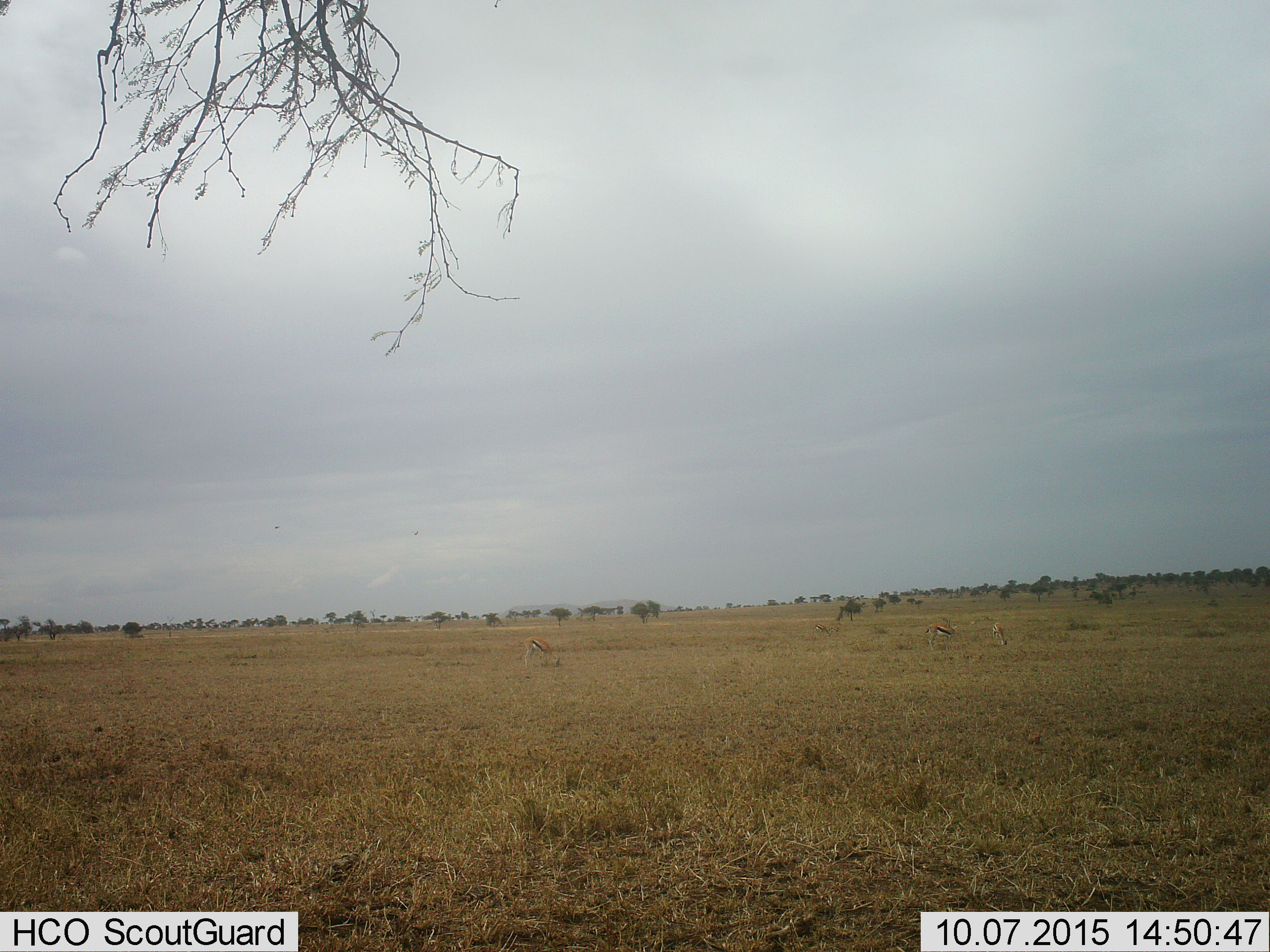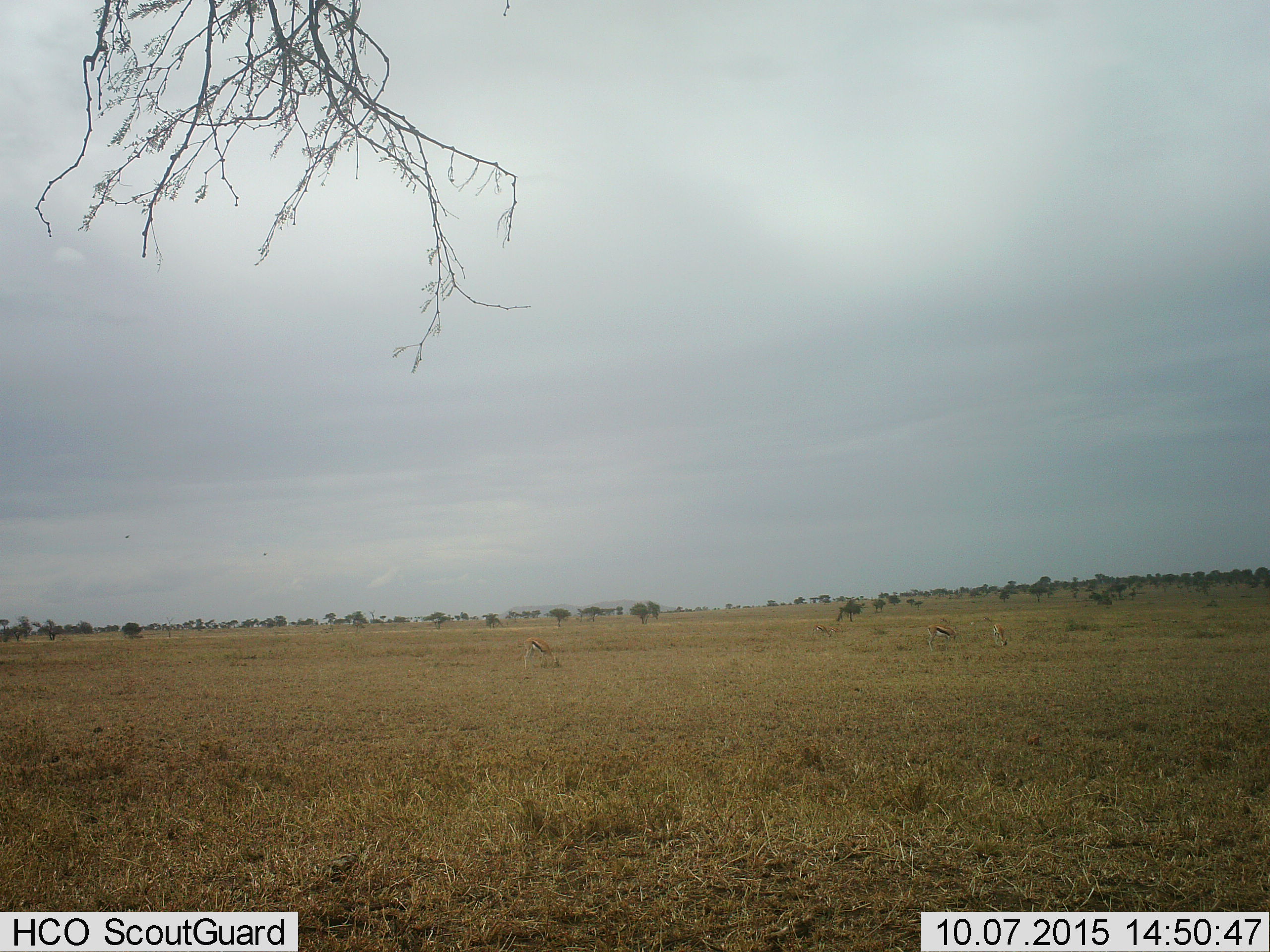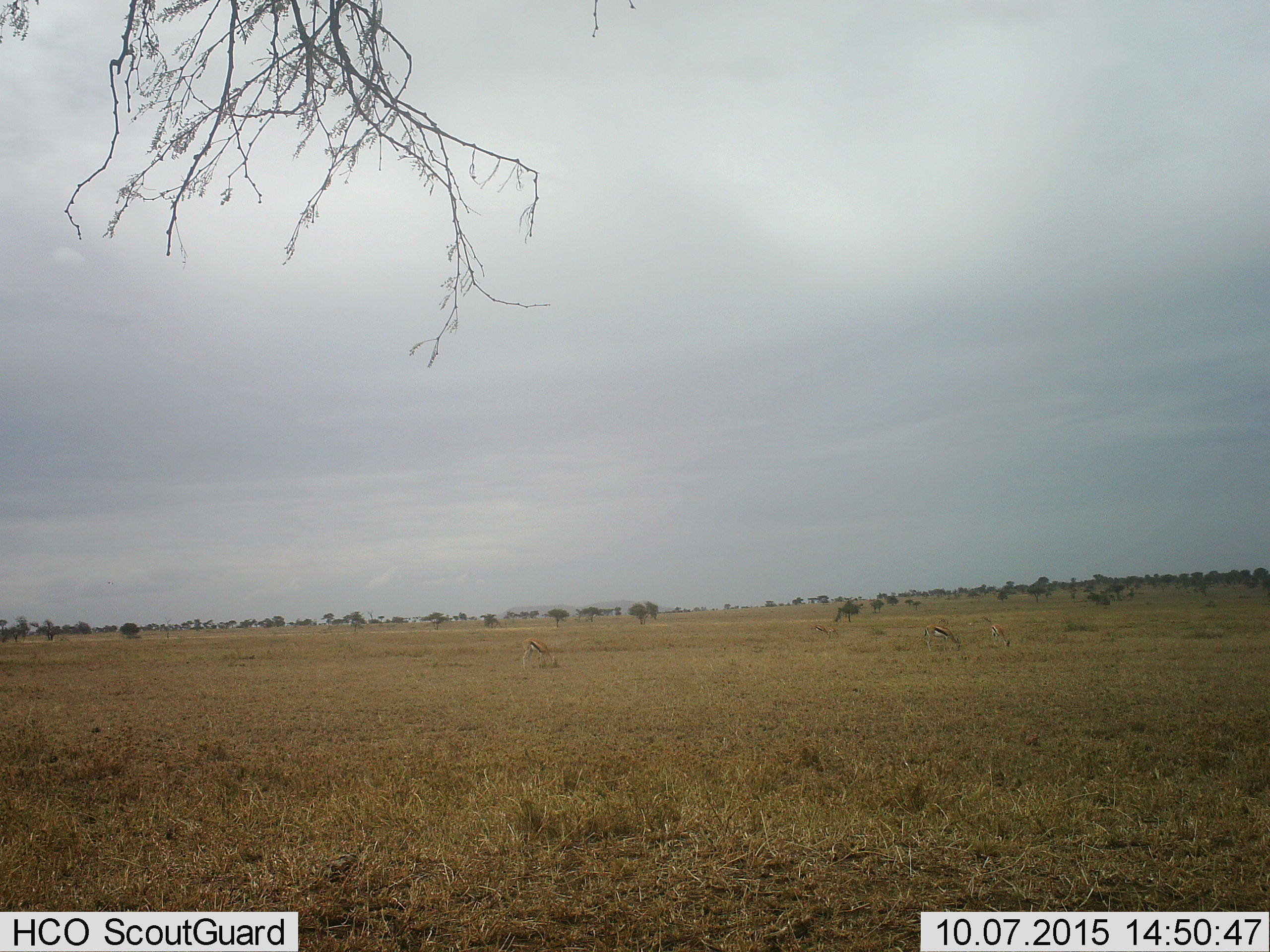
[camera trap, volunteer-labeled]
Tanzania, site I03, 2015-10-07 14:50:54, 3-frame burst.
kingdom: Animalia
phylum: Chordata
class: Mammalia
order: Artiodactyla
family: Bovidae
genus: Eudorcas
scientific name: Eudorcas thomsonii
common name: thomson's gazelle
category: gazellethomsons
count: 4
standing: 33%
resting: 11%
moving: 11%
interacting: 0%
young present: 22%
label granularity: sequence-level